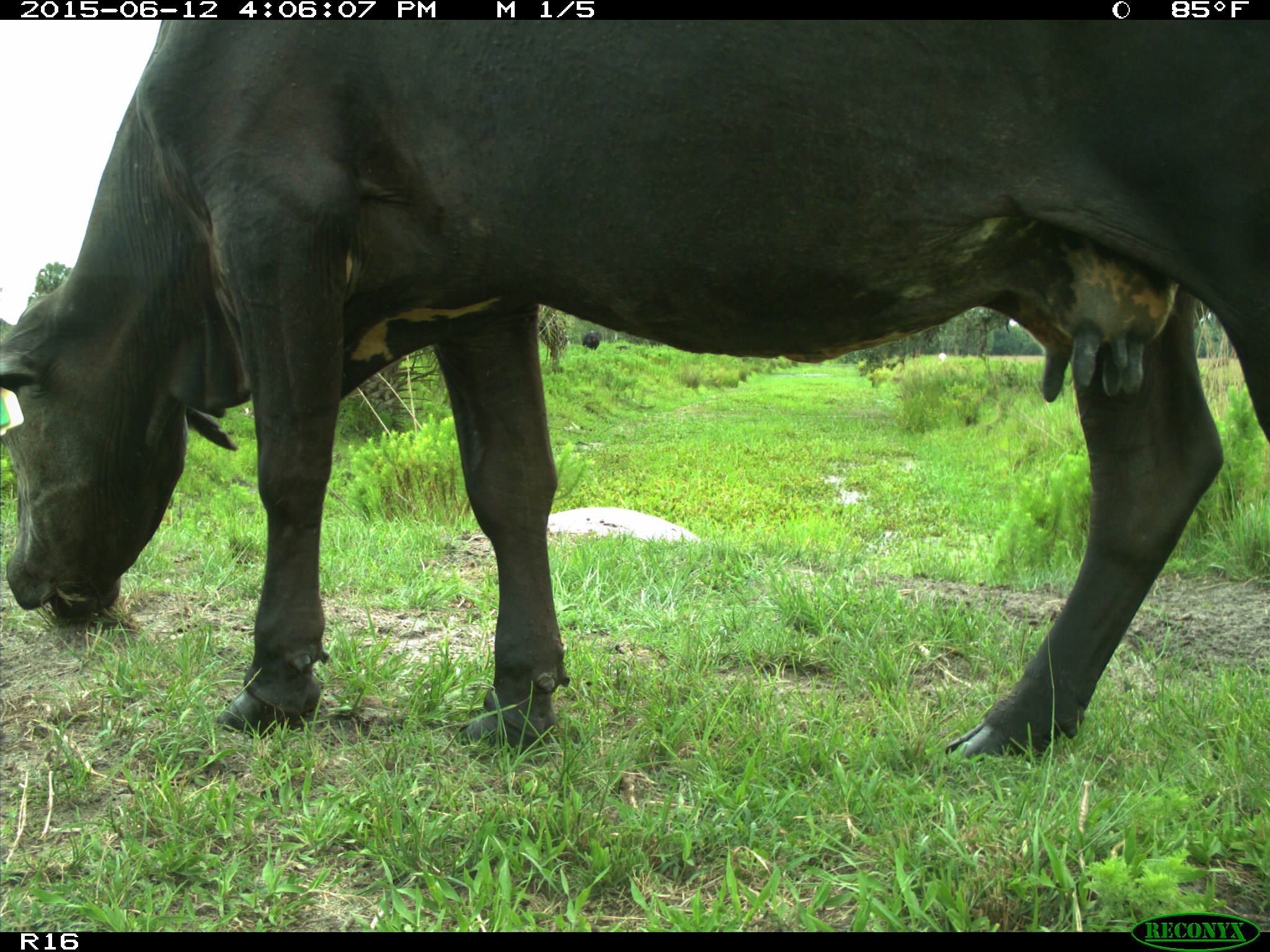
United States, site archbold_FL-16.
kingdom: Animalia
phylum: Chordata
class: Mammalia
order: Artiodactyla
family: Bovidae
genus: Bos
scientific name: Bos taurus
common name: domestic cow